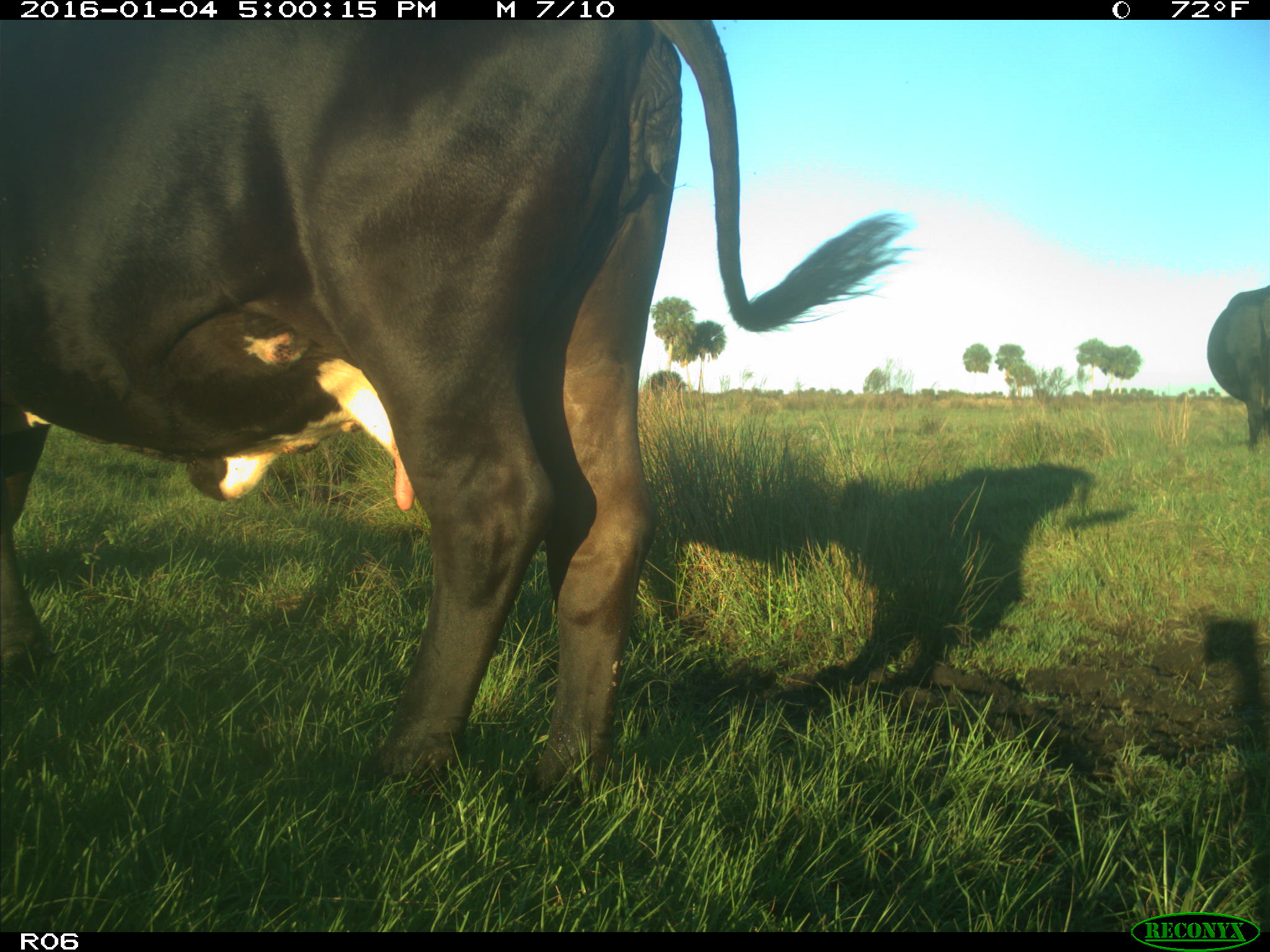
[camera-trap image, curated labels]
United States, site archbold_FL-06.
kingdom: Animalia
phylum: Chordata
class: Mammalia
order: Artiodactyla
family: Bovidae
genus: Bos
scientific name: Bos taurus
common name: domestic cow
Bos taurus (domestic cow).